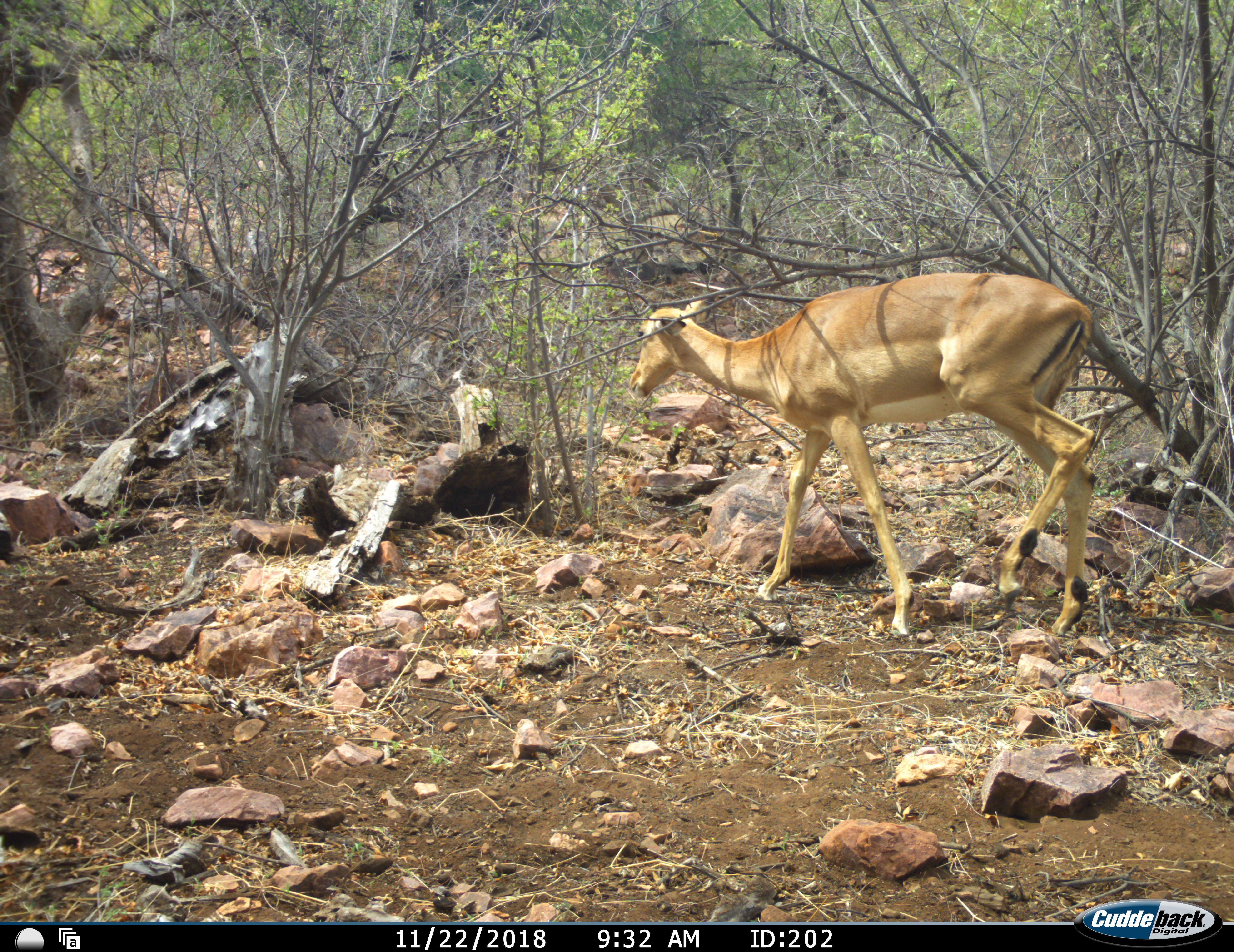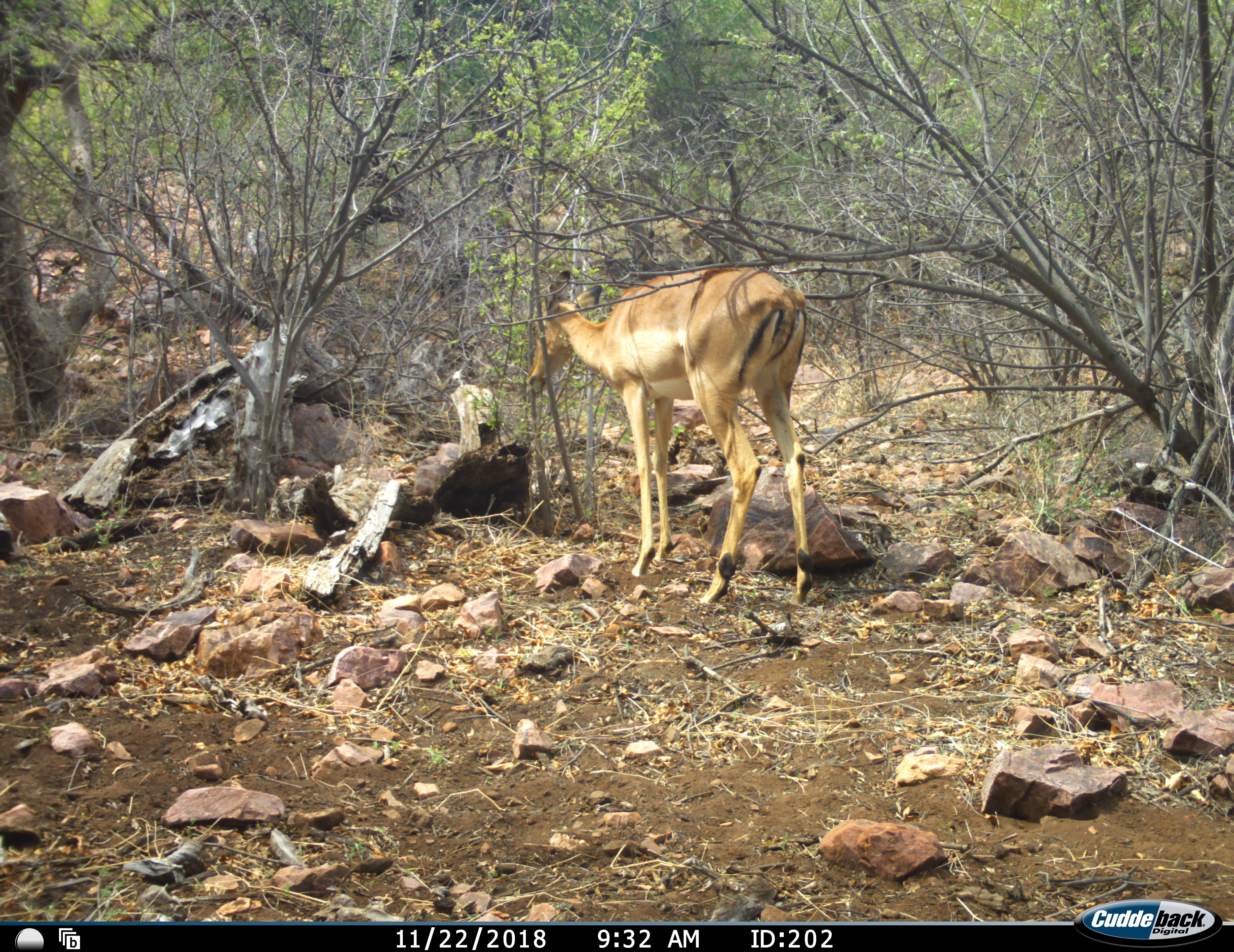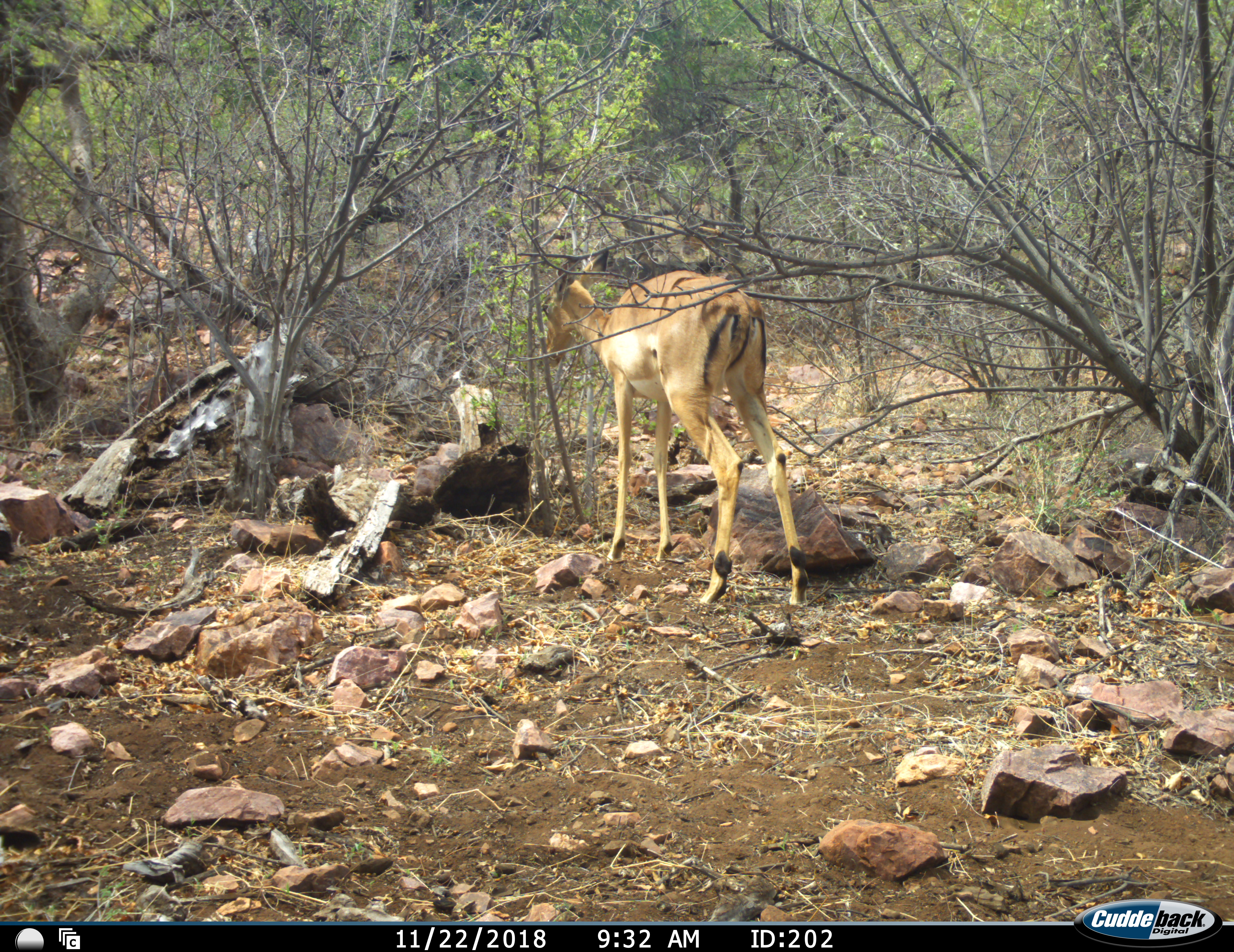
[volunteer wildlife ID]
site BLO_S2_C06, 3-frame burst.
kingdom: Animalia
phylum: Chordata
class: Mammalia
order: Artiodactyla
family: Bovidae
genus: Aepyceros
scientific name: Aepyceros melampus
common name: impala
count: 1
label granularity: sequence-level